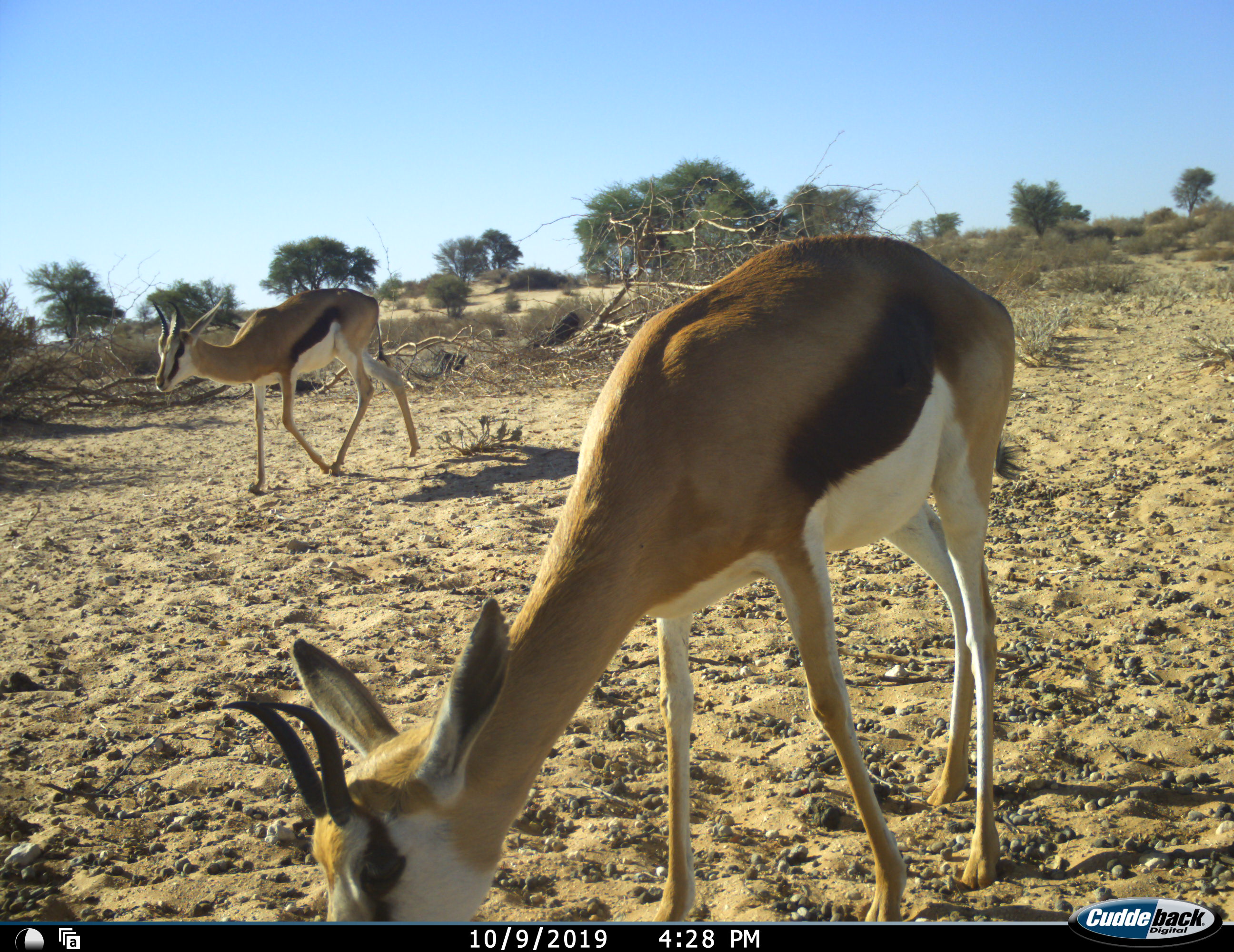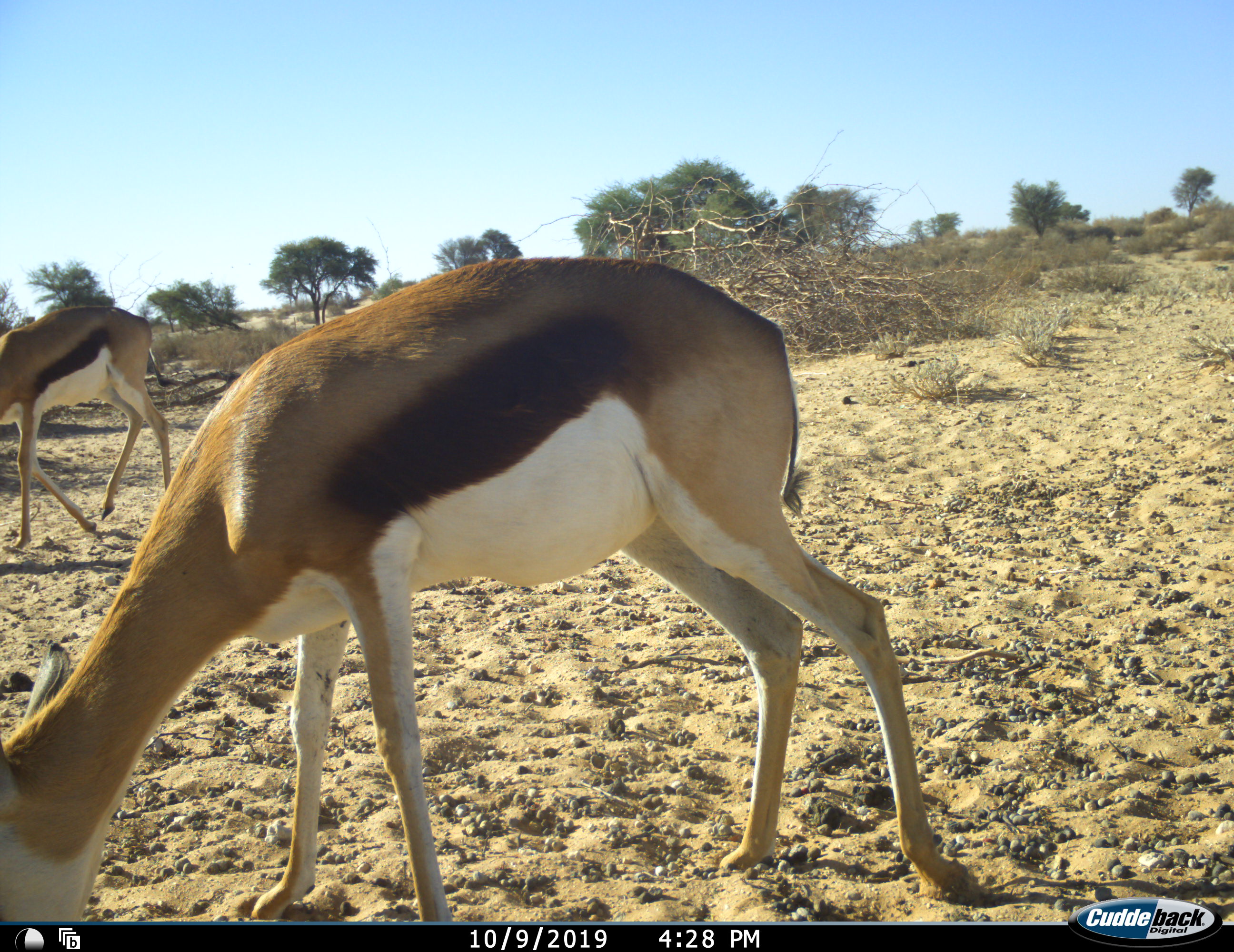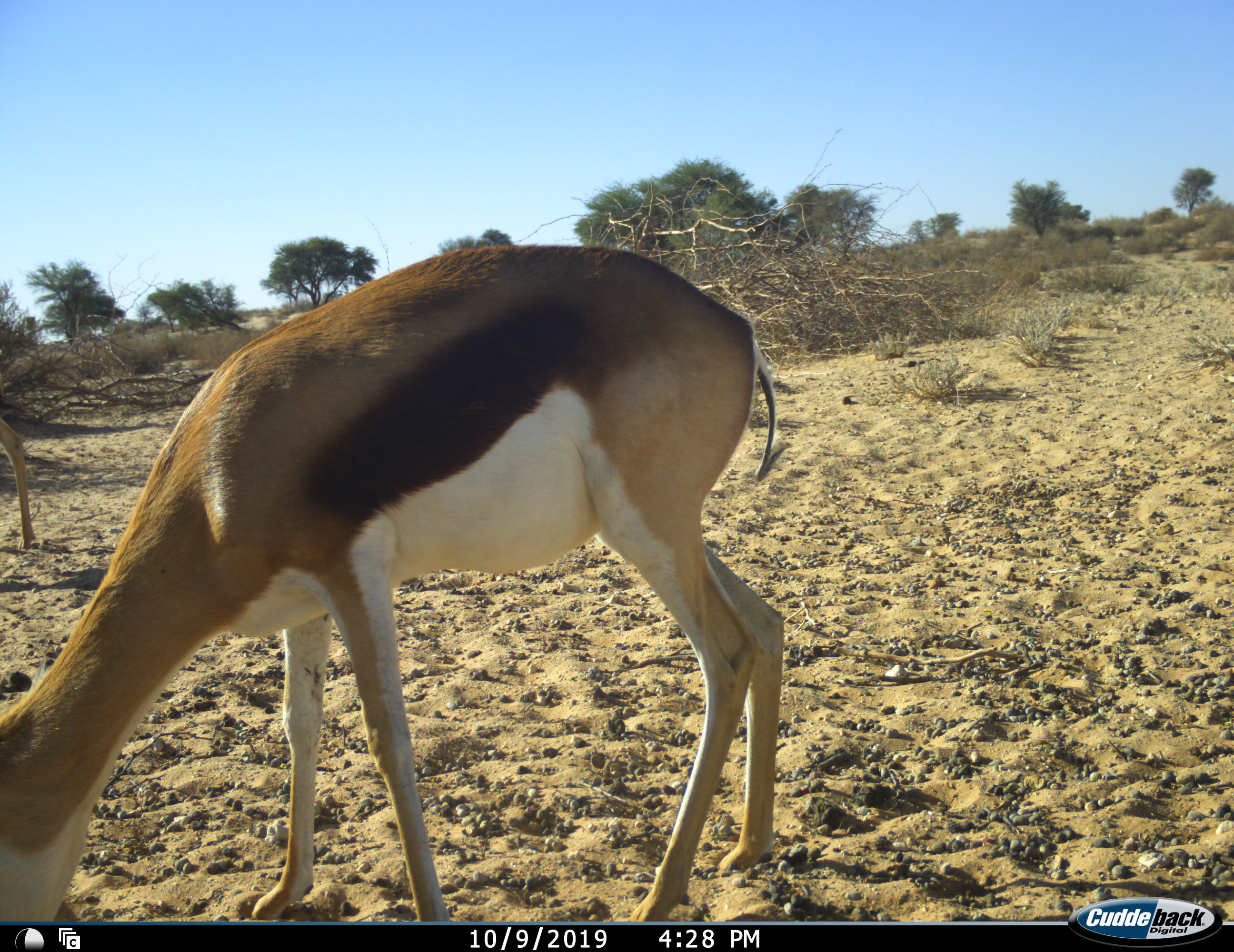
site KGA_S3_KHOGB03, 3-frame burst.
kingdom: Animalia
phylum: Chordata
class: Mammalia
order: Artiodactyla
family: Bovidae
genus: Antidorcas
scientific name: Antidorcas marsupialis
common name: springbok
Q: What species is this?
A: Springbok (Antidorcas marsupialis).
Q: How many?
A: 2.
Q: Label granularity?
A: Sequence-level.